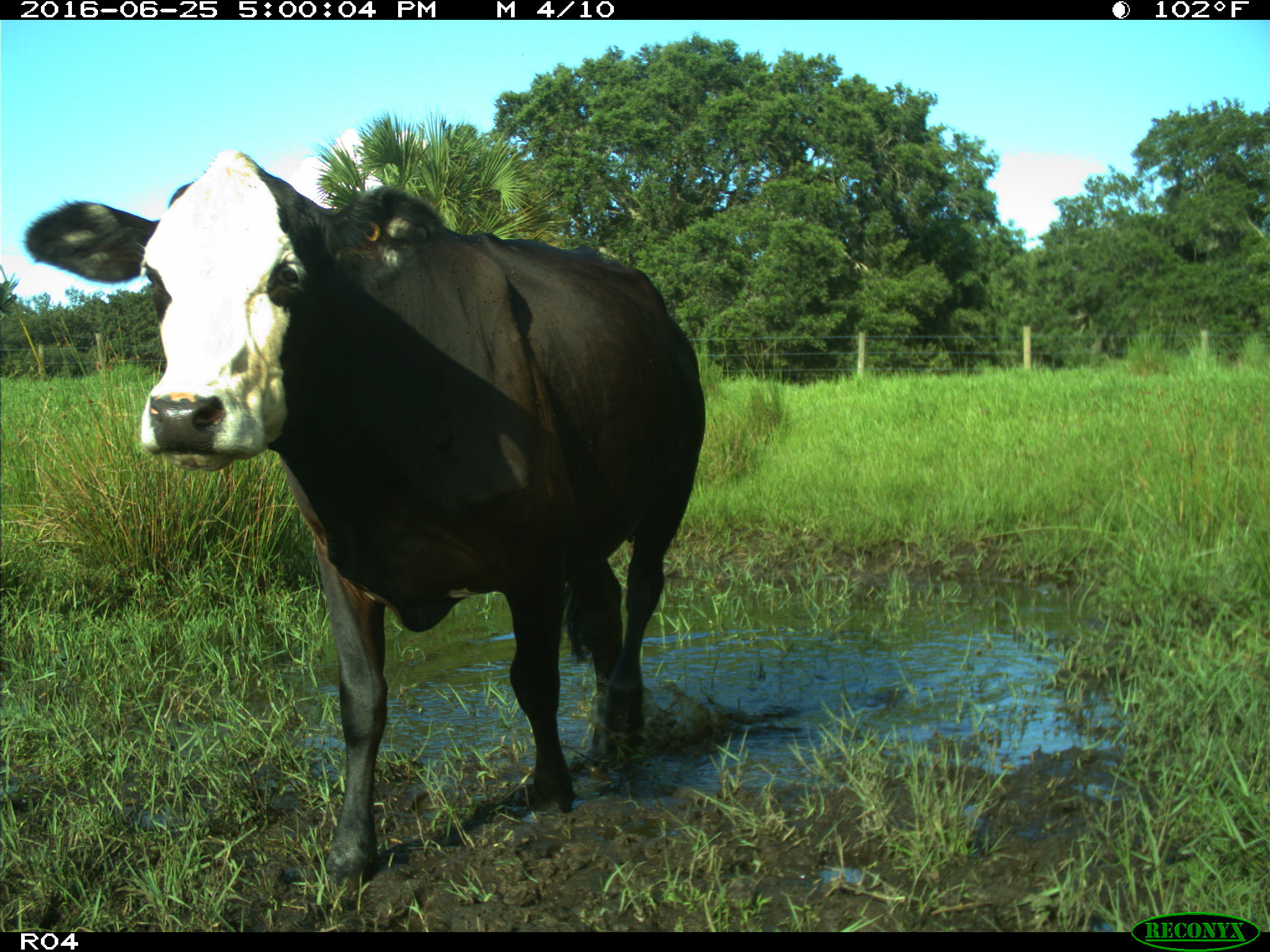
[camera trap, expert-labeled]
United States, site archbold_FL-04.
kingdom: Animalia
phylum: Chordata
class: Mammalia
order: Artiodactyla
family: Bovidae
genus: Bos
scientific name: Bos taurus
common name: domestic cow